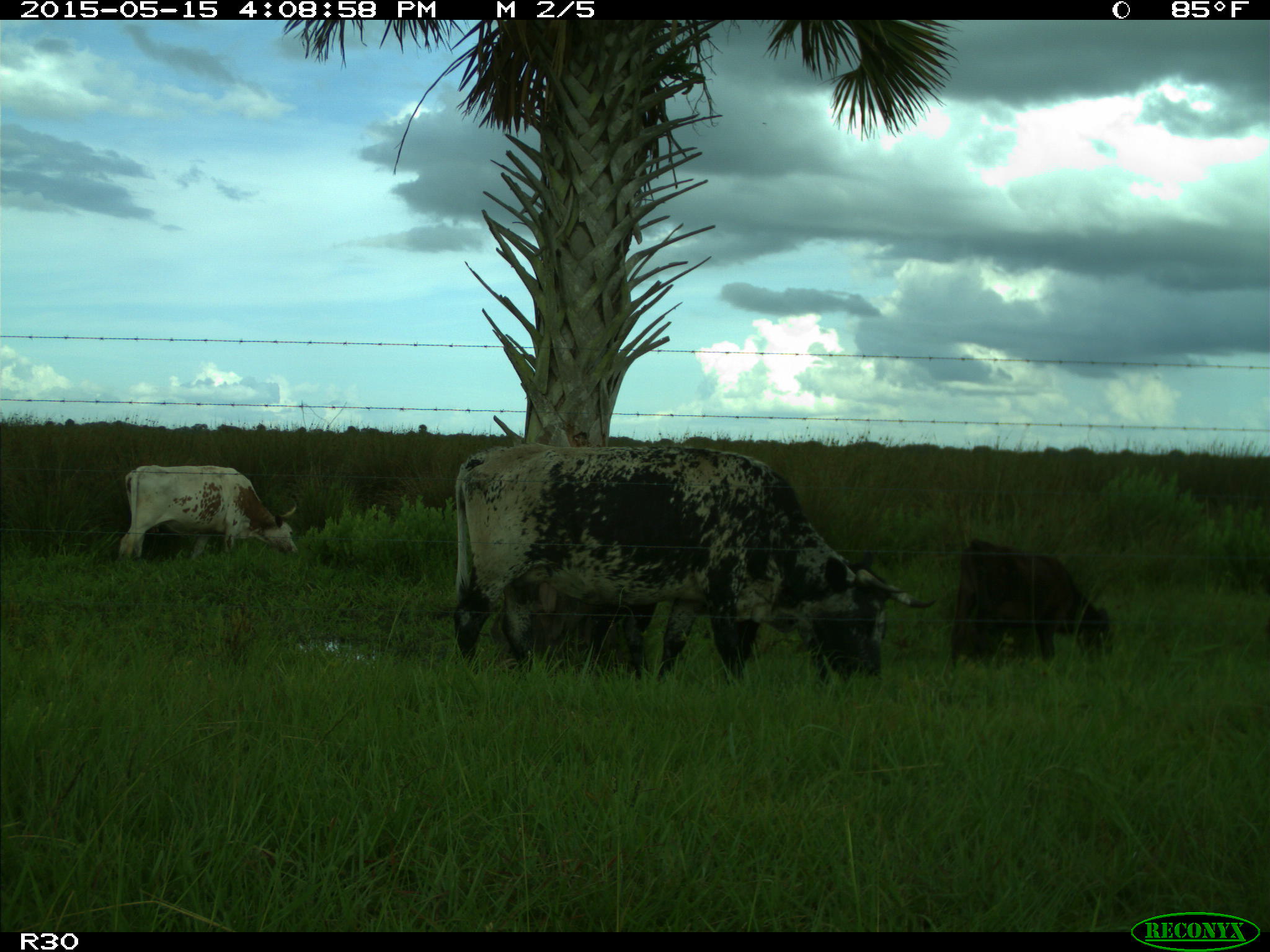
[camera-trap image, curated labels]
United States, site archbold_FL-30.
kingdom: Animalia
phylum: Chordata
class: Mammalia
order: Artiodactyla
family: Bovidae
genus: Bos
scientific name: Bos taurus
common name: domestic cow